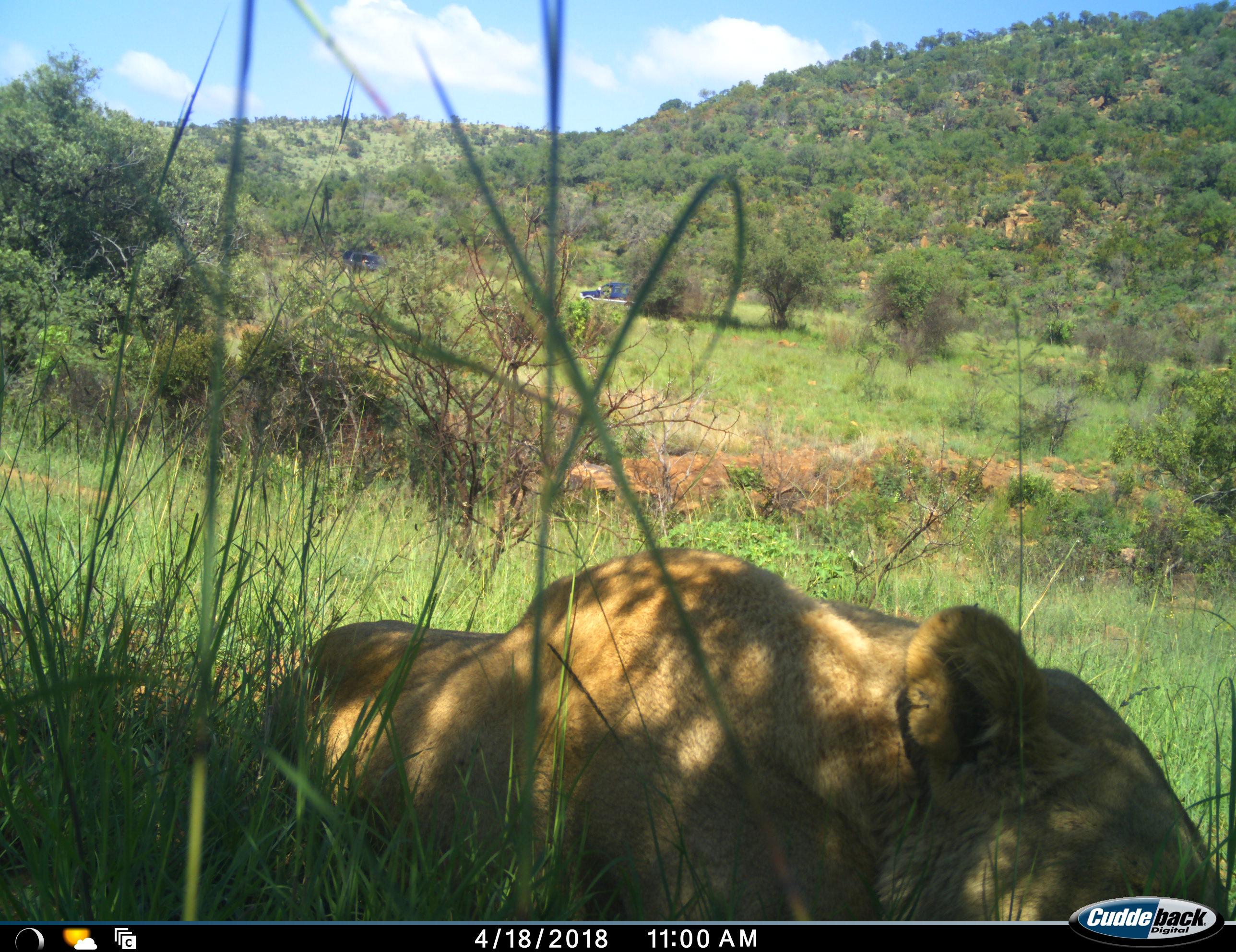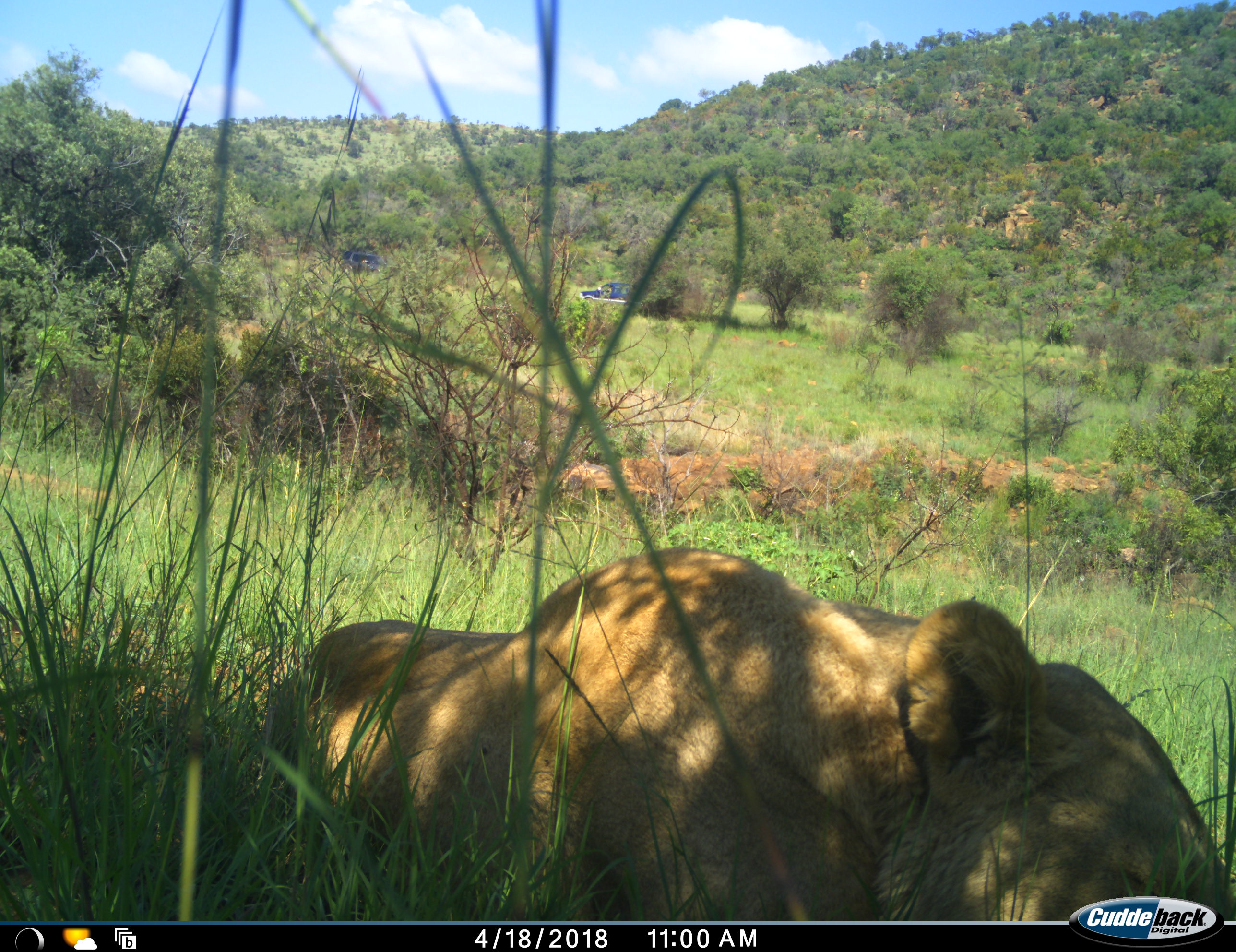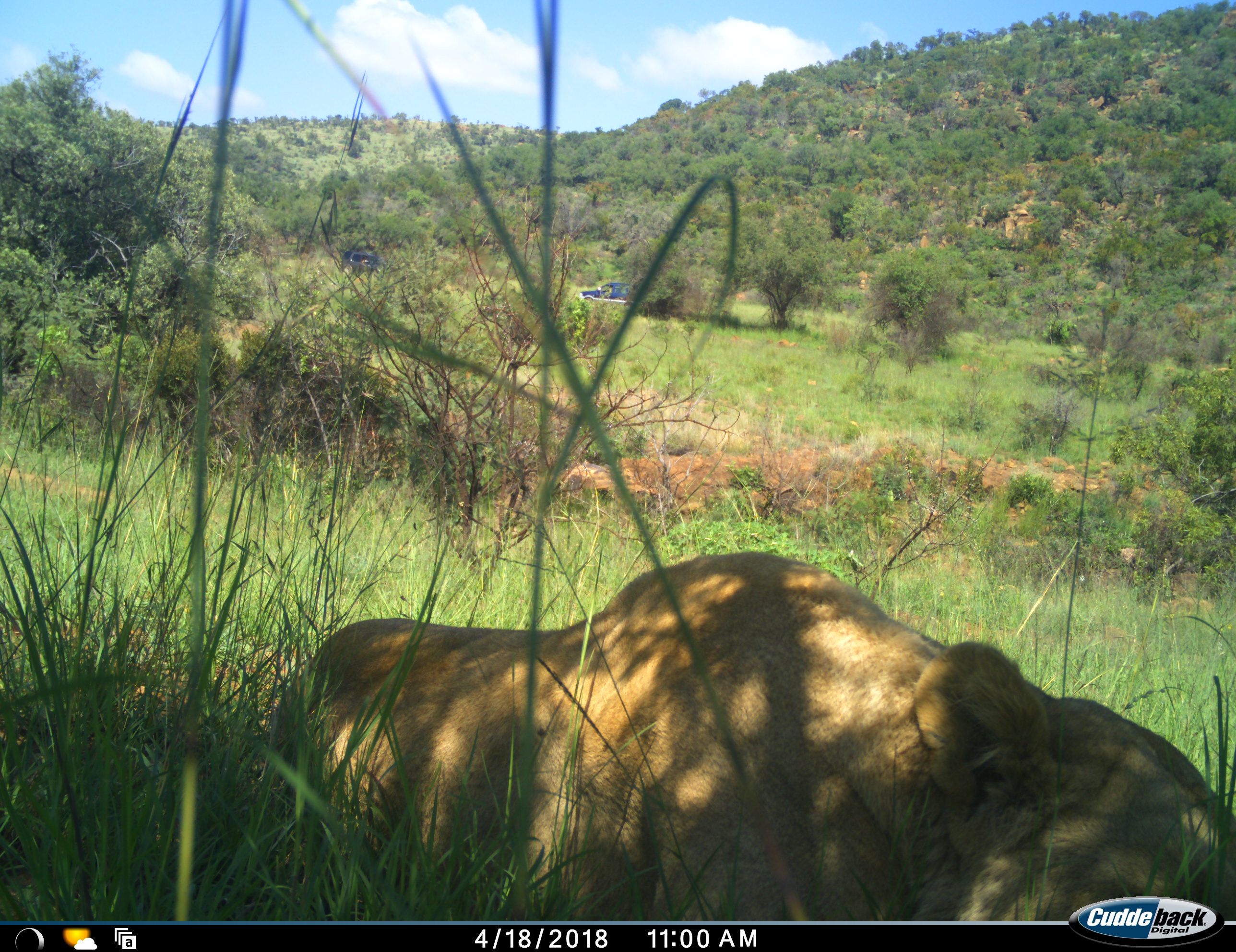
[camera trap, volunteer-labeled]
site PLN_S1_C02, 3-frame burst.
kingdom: Animalia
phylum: Chordata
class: Mammalia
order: Carnivora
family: Felidae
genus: Panthera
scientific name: Panthera leo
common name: lion female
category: lionfemale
Lionfemale (lion female) (Panthera leo), count 1. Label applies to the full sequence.